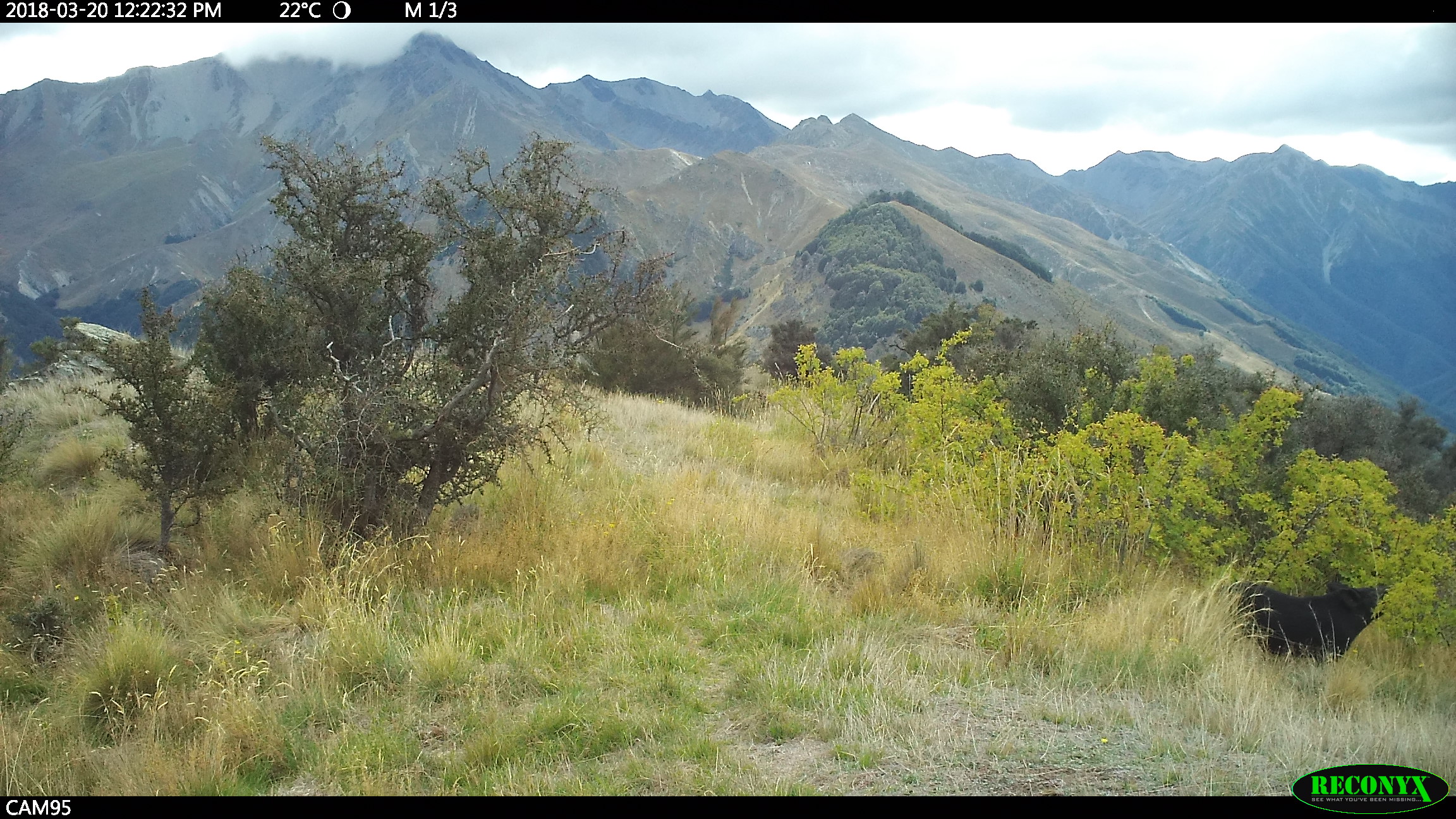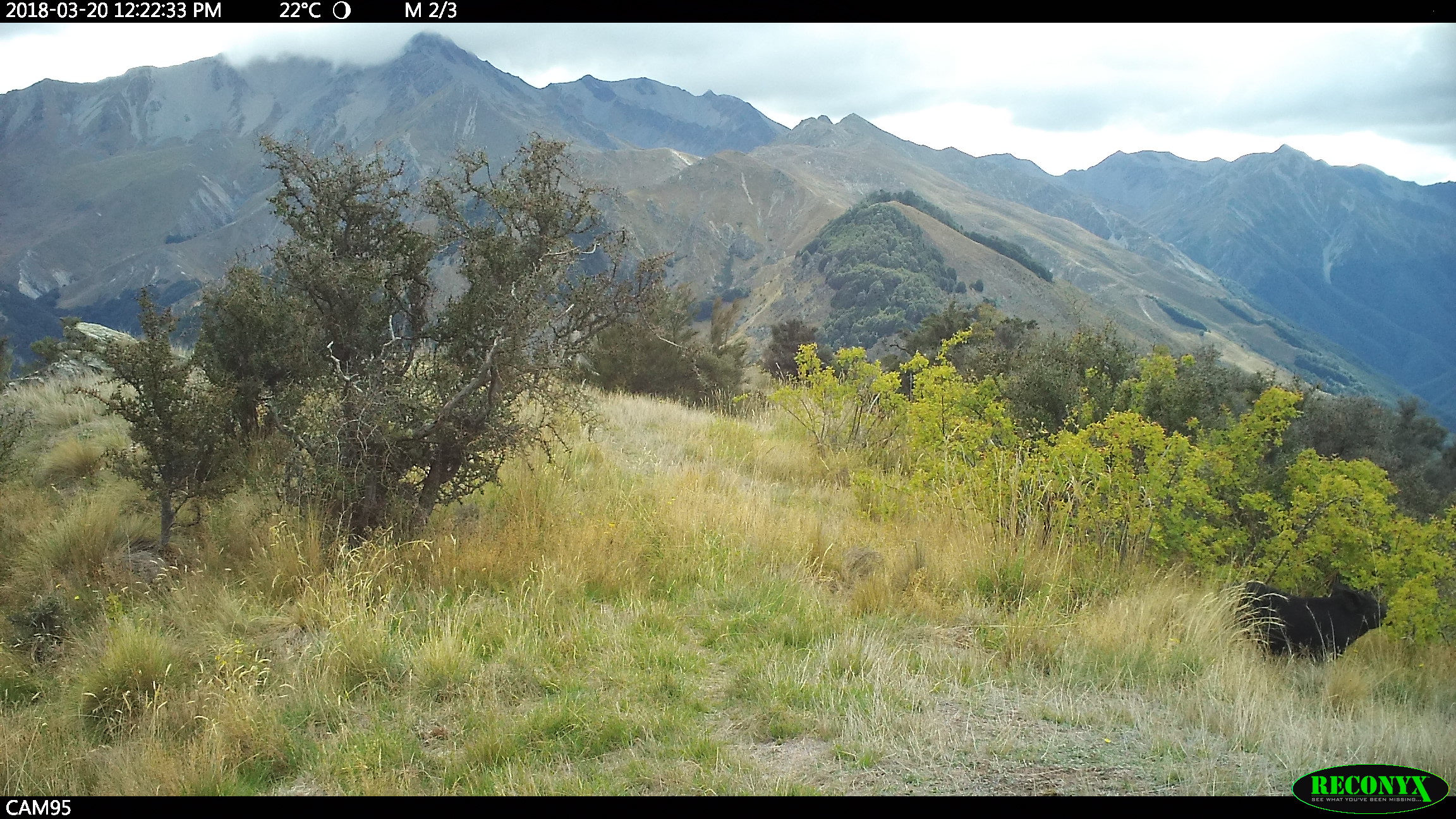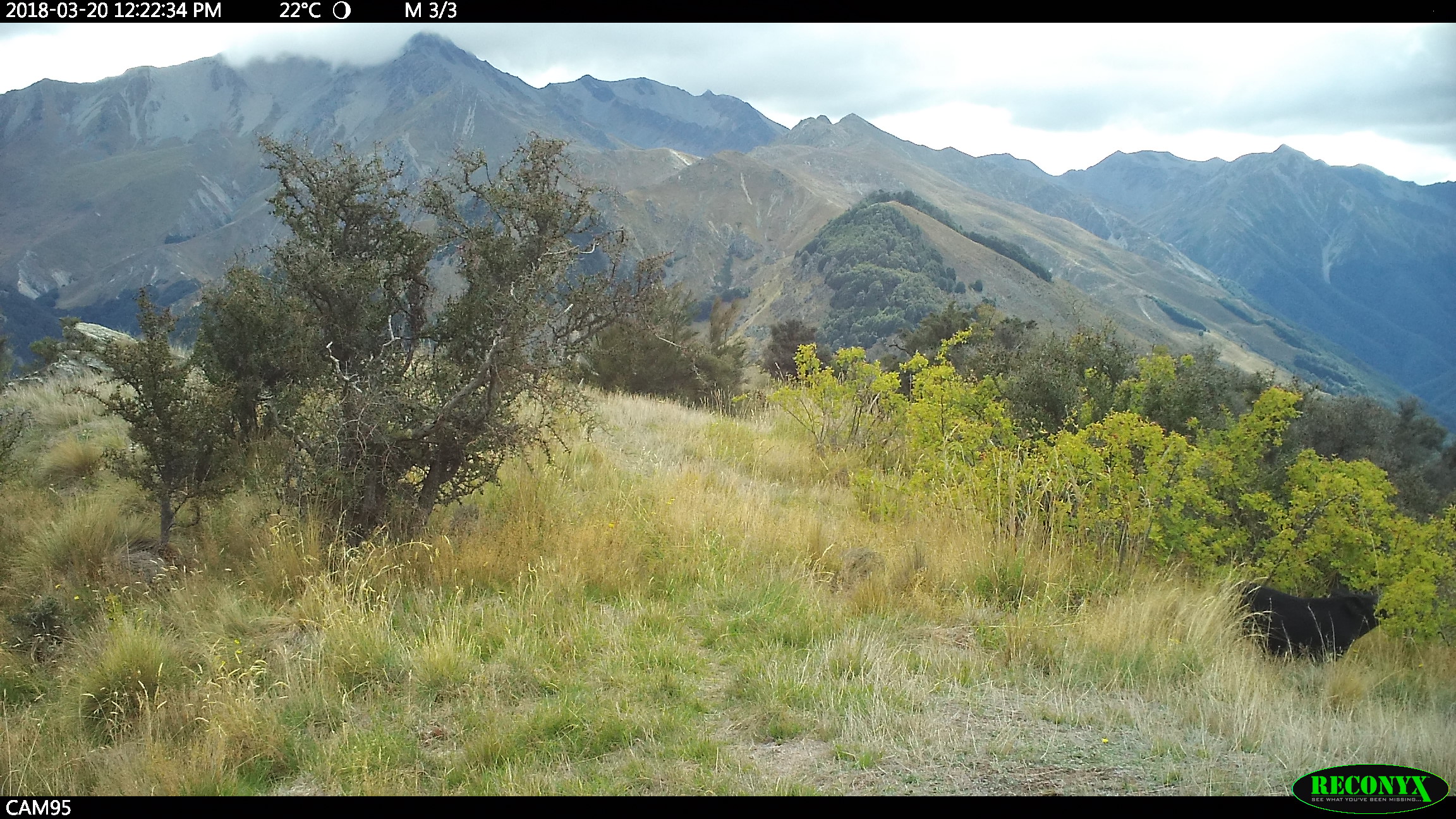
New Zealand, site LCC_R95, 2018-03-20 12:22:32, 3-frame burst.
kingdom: Animalia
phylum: Chordata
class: Mammalia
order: Artiodactyla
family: Suidae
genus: Sus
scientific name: Sus scrofa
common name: pig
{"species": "pig (Sus scrofa)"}